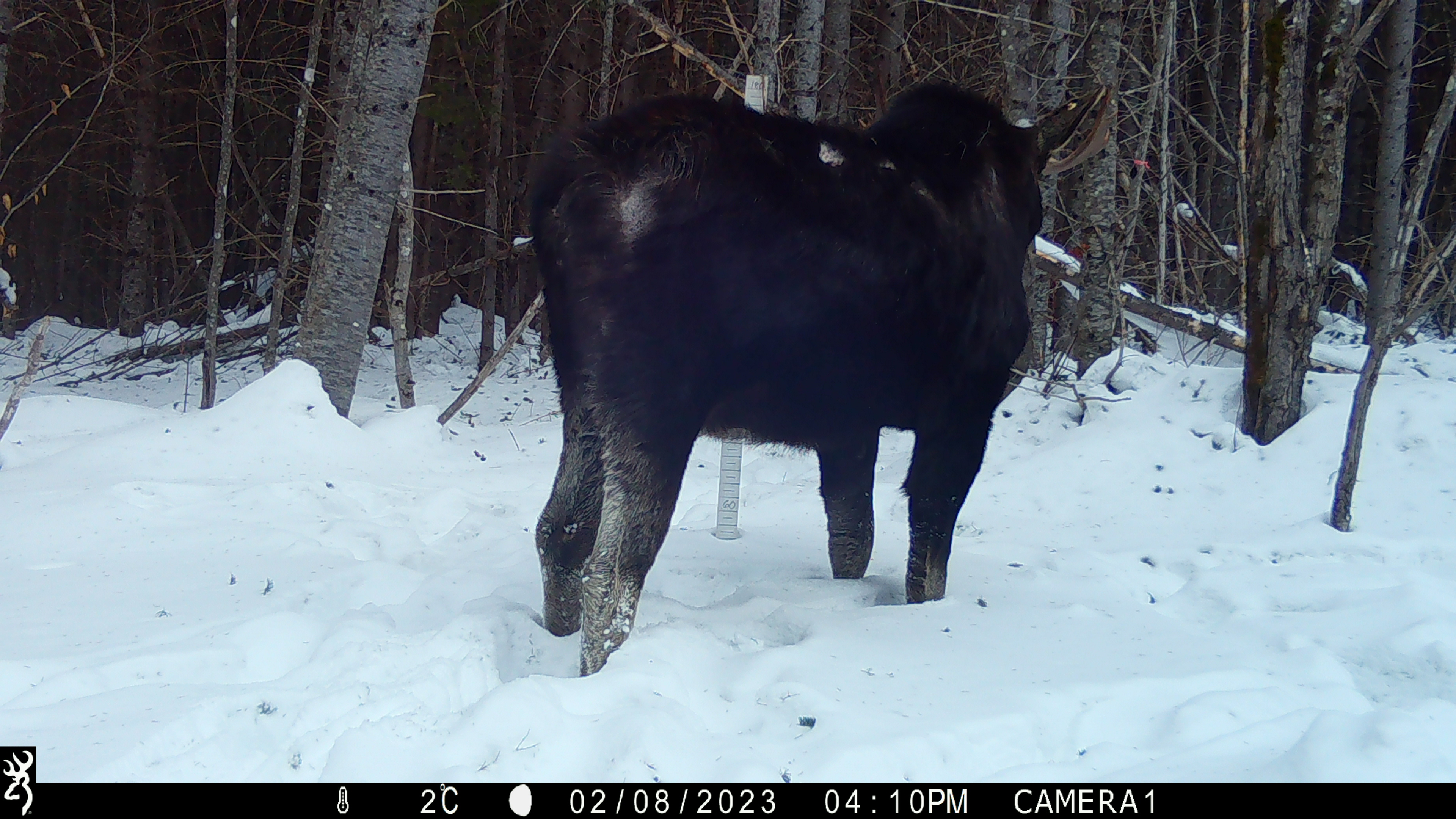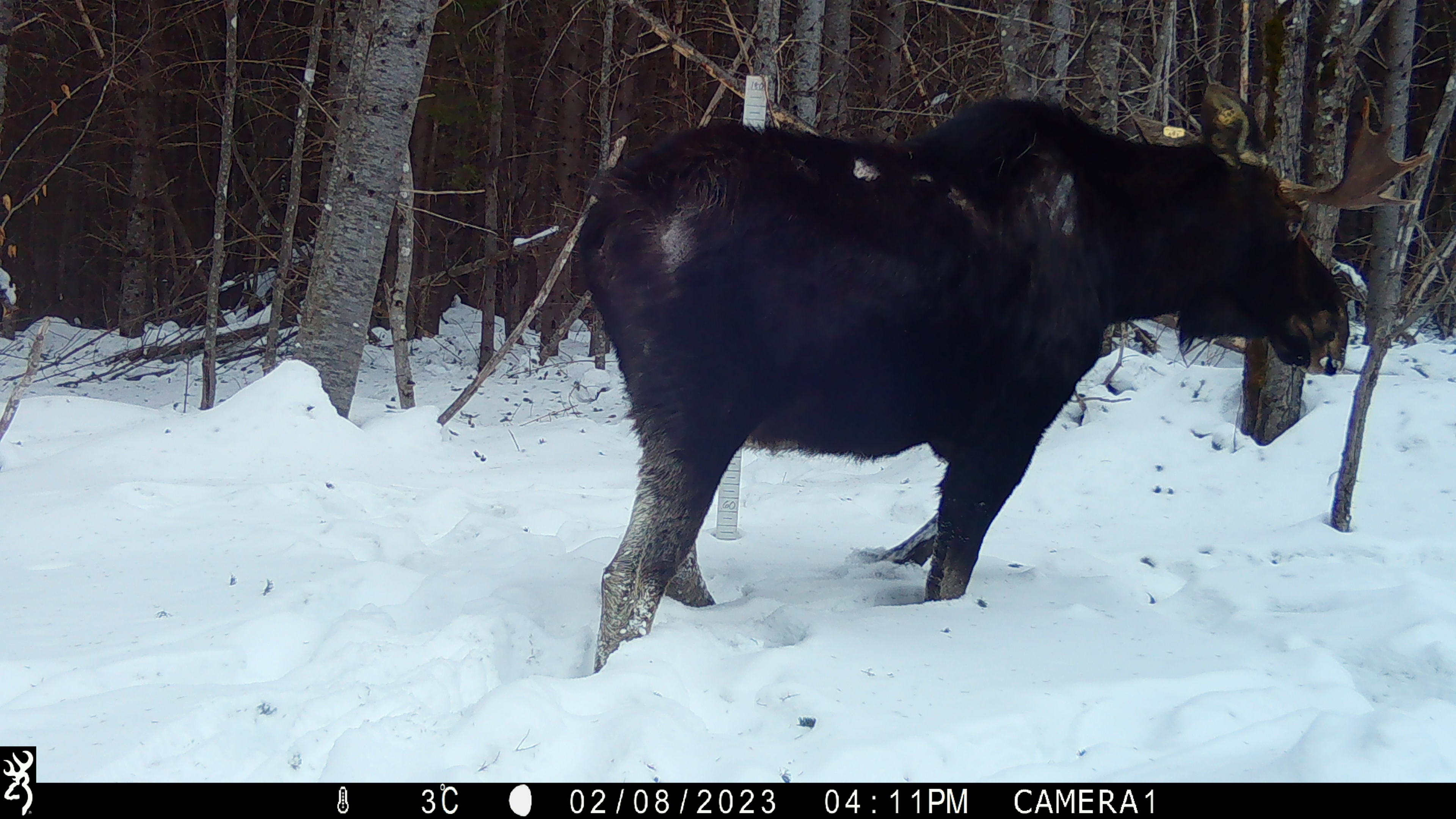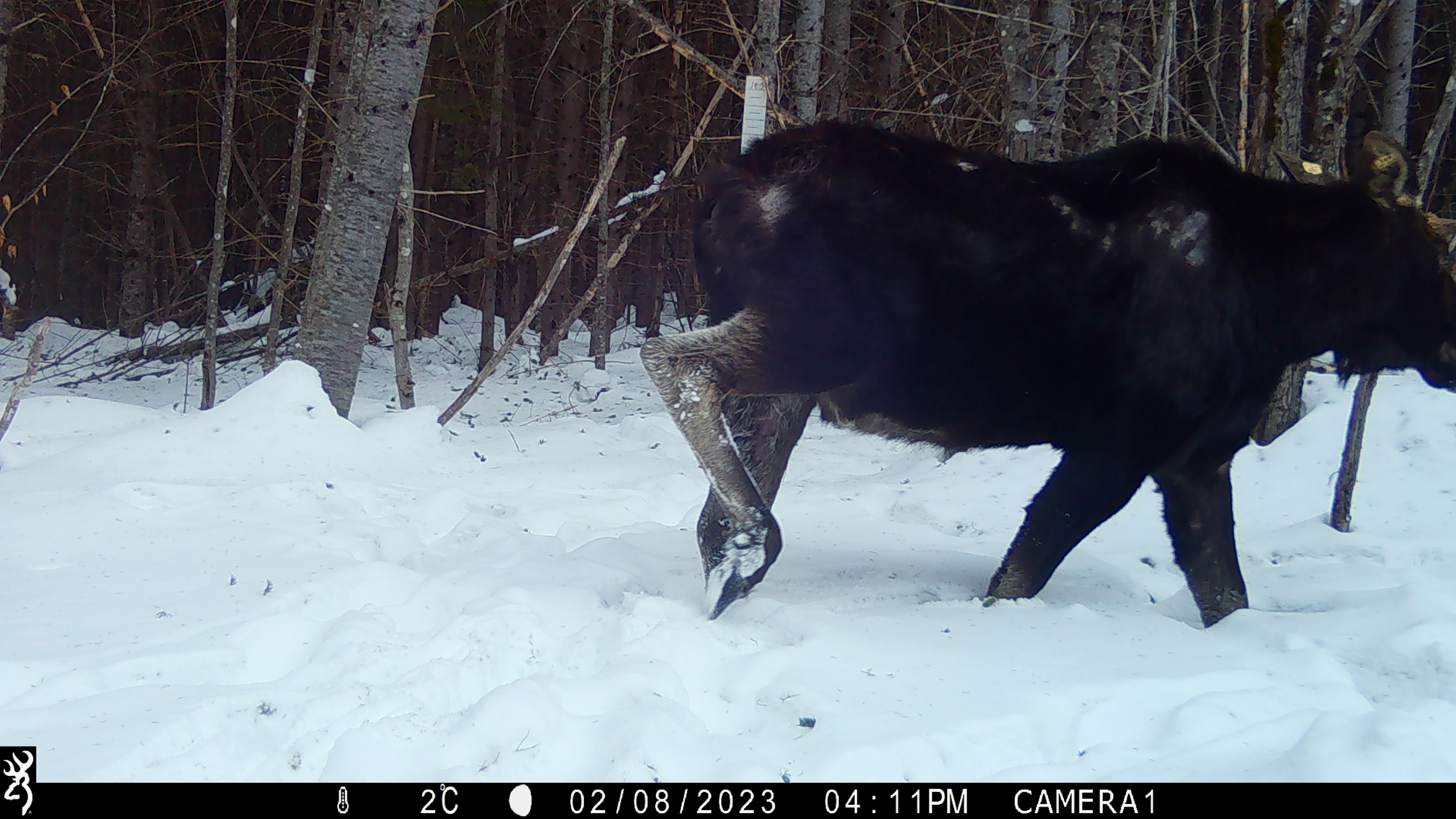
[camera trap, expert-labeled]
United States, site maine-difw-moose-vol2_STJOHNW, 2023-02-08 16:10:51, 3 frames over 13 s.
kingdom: Animalia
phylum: Chordata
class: Mammalia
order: Artiodactyla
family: Cervidae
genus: Alces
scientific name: Alces alces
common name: moose